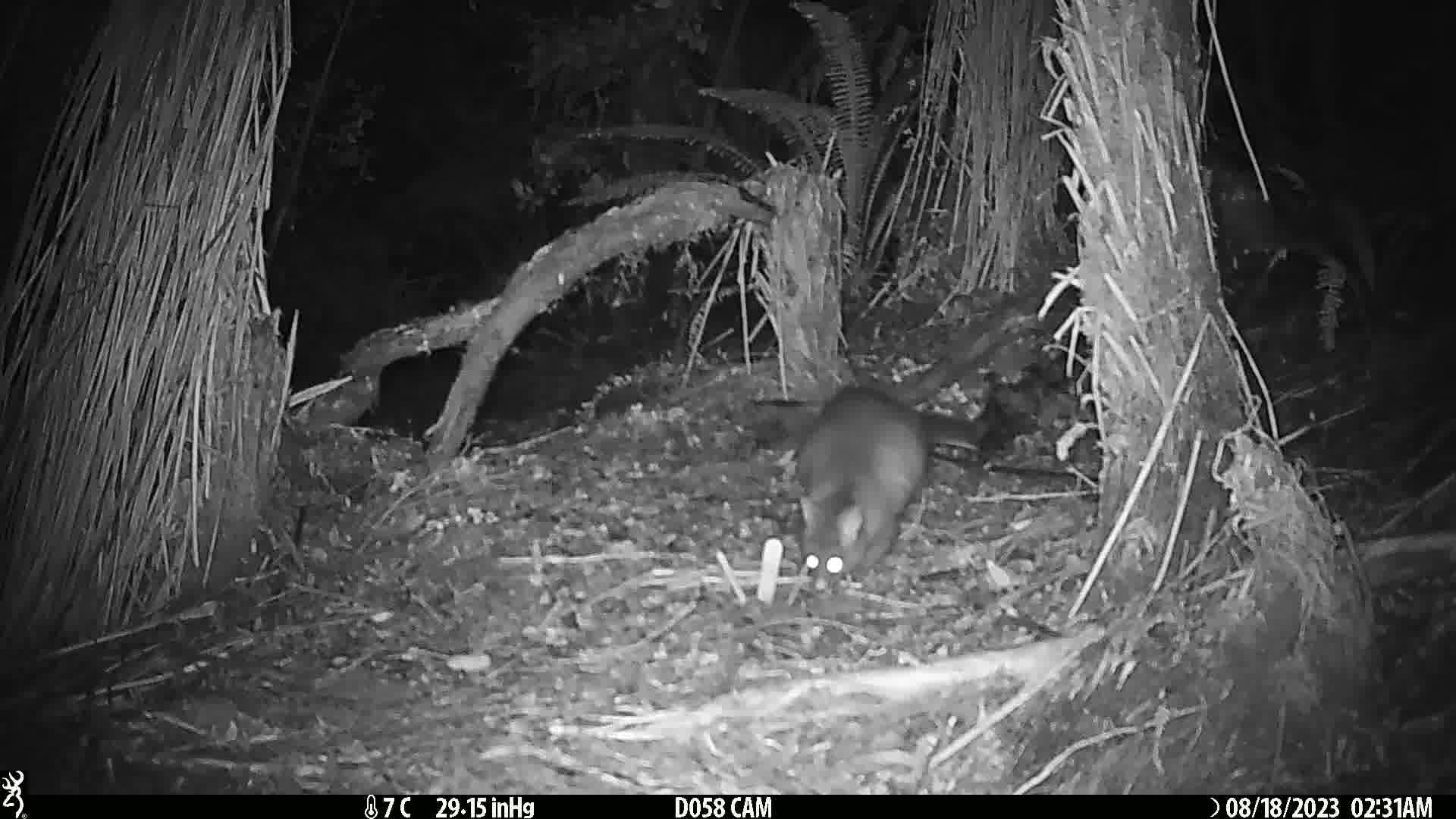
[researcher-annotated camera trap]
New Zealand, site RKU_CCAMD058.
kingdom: Animalia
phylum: Chordata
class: Mammalia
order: Diprotodontia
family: Phalangeridae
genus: Trichosurus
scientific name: Trichosurus vulpecula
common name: common brushtail possum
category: possum